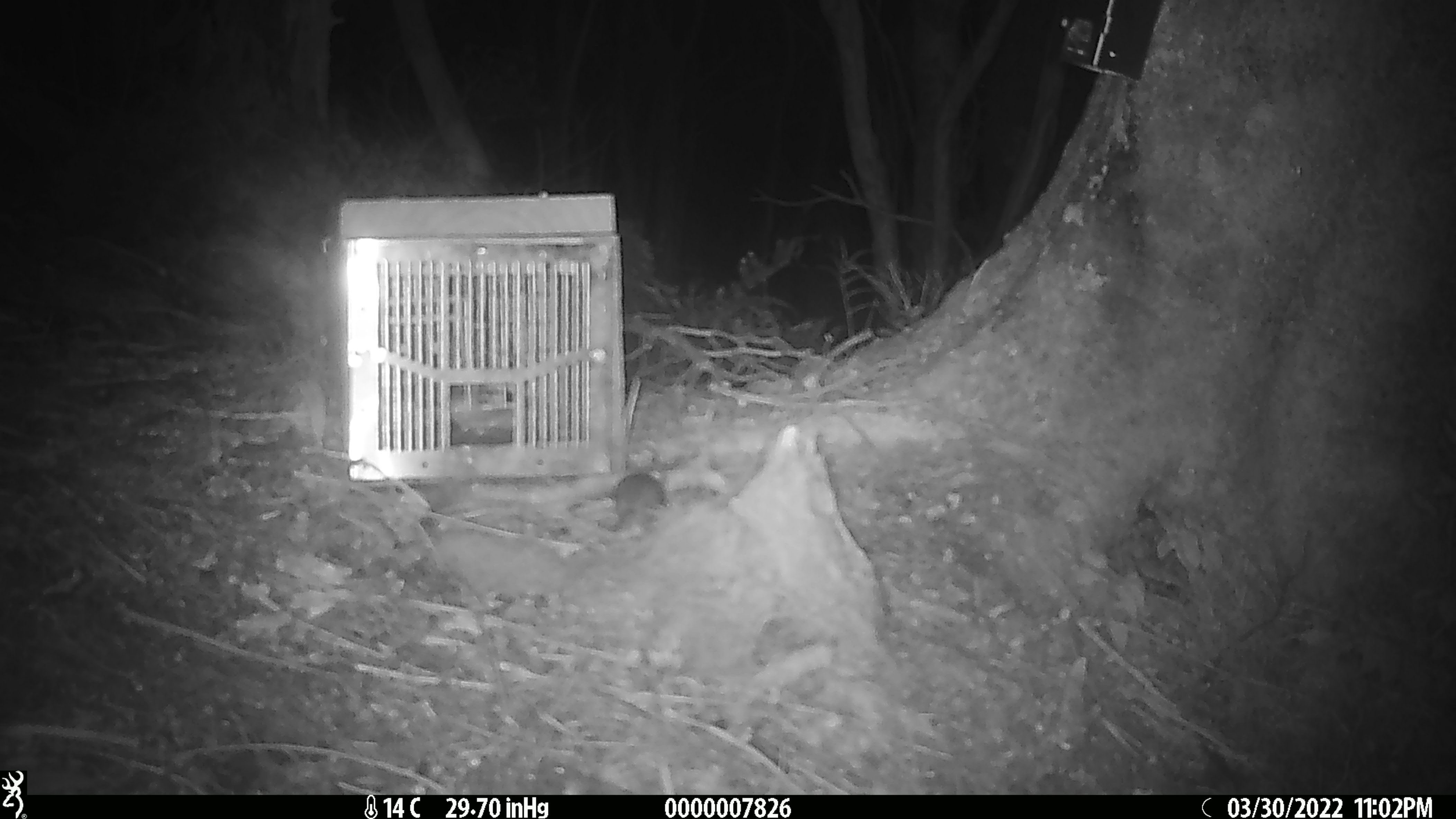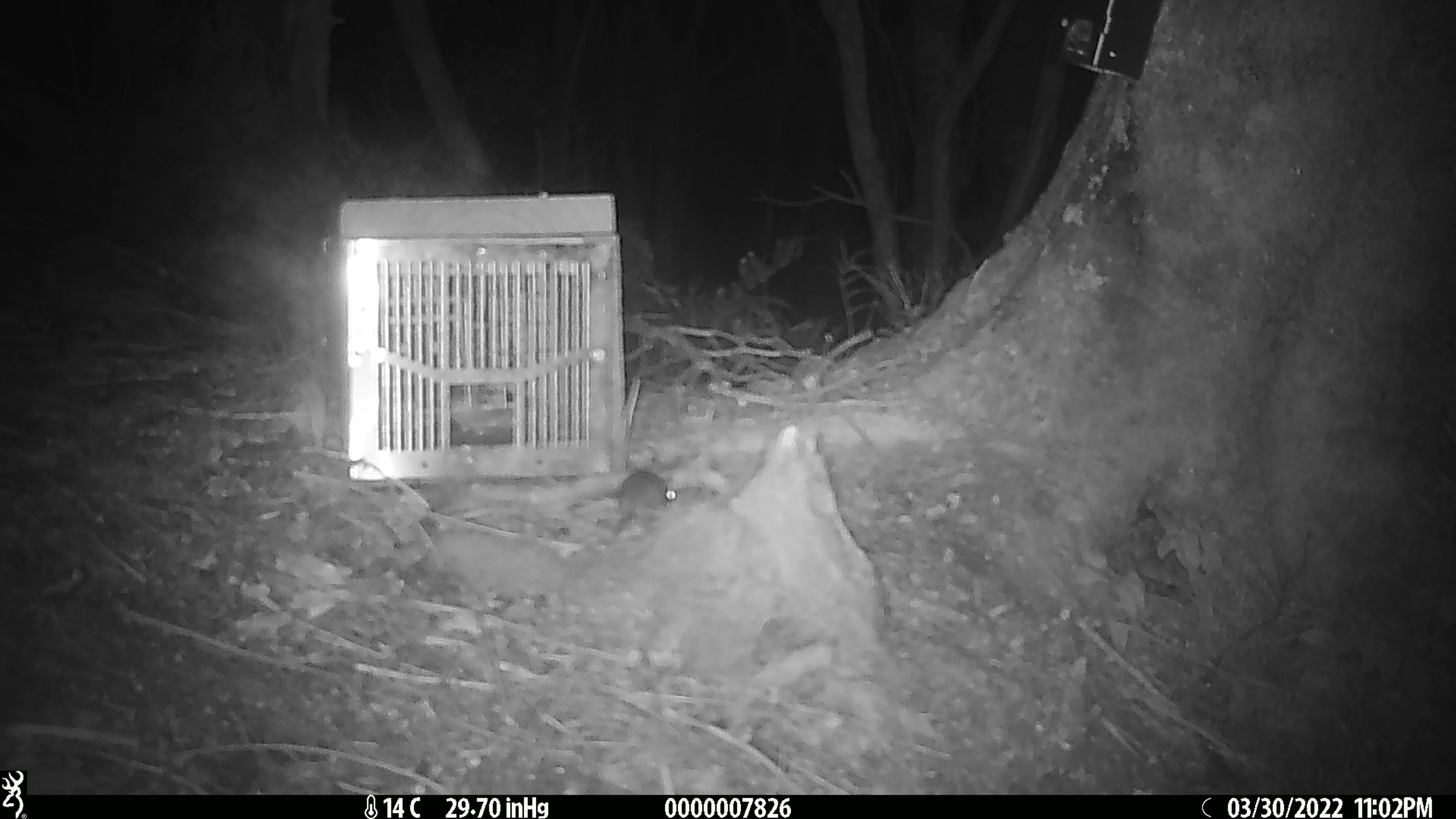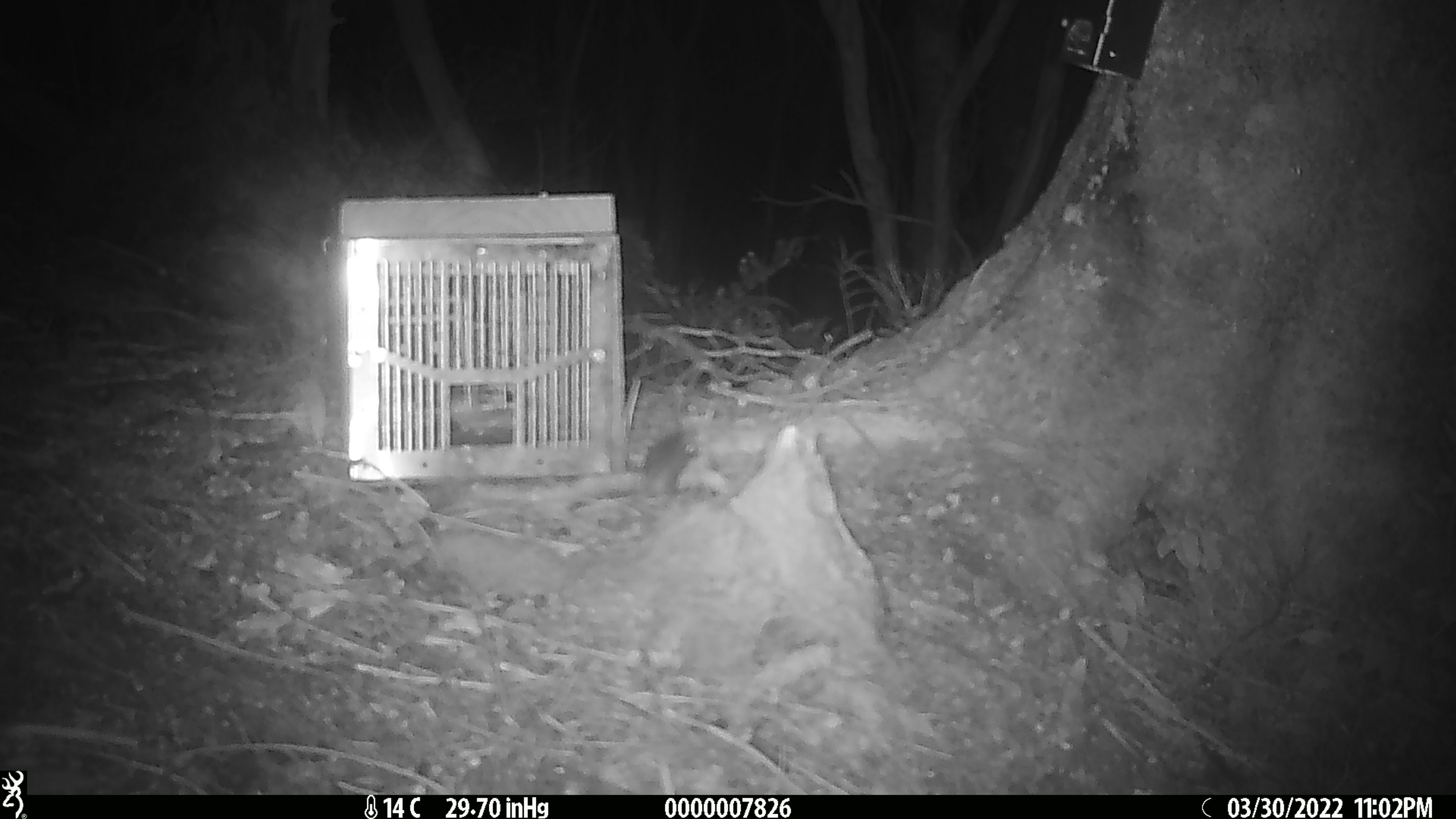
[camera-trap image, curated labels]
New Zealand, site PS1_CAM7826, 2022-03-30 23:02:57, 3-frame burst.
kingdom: Animalia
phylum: Chordata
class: Mammalia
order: Rodentia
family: Muridae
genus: Mus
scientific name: Mus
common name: mouse